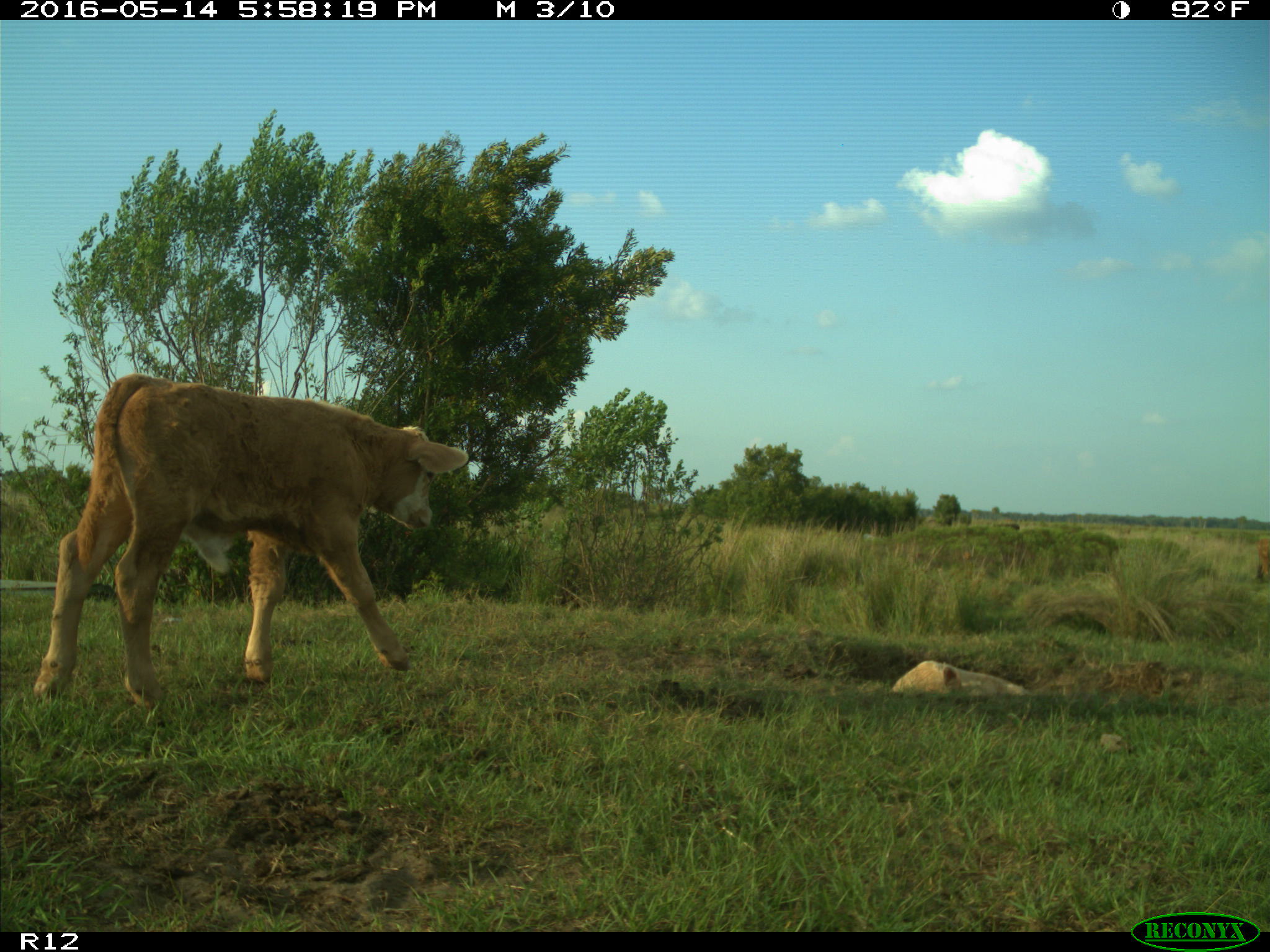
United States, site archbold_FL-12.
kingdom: Animalia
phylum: Chordata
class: Mammalia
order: Artiodactyla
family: Bovidae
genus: Bos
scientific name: Bos taurus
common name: domestic cow